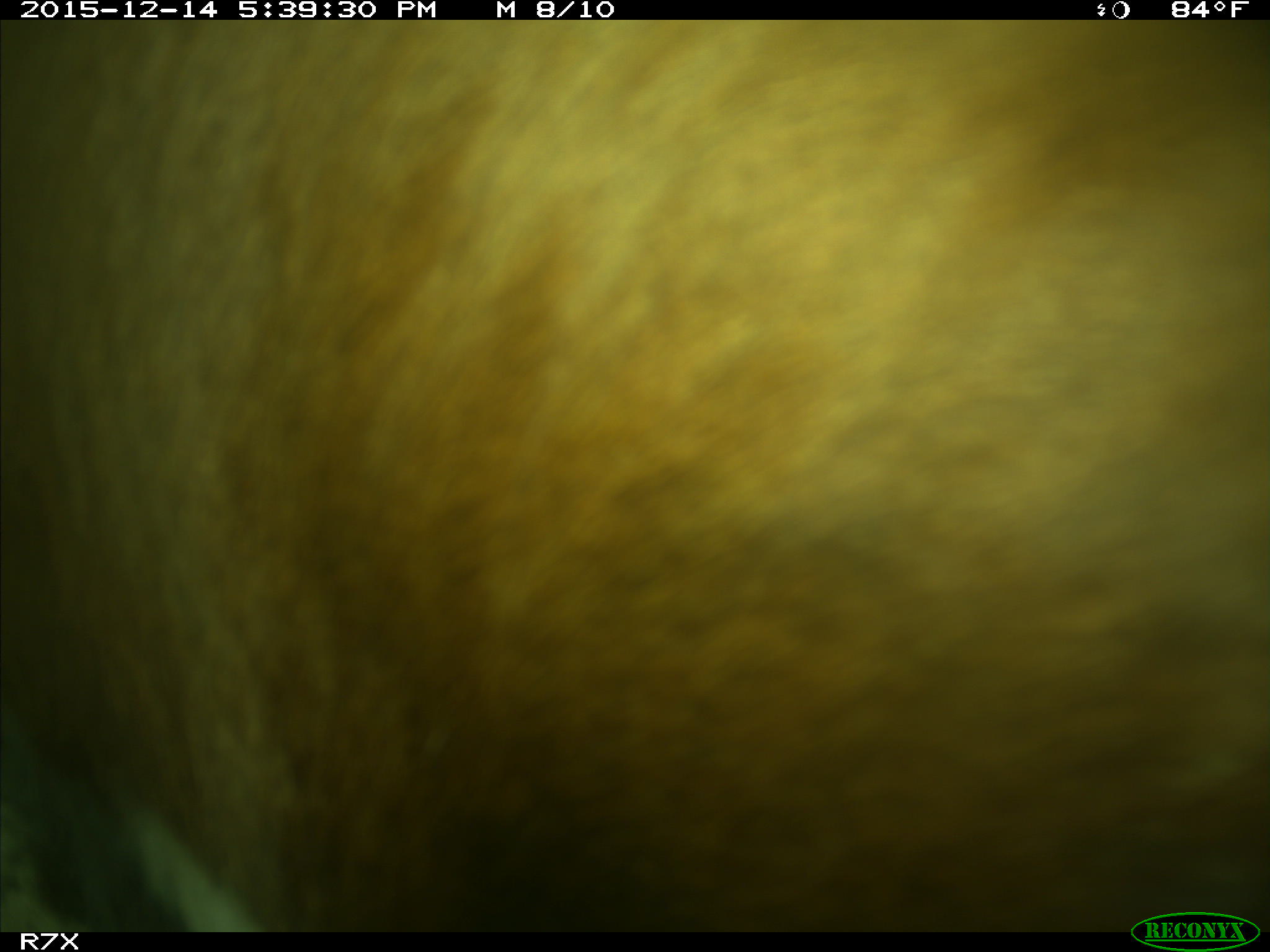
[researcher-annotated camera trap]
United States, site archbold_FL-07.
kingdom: Animalia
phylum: Chordata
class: Mammalia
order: Artiodactyla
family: Bovidae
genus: Bos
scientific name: Bos taurus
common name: domestic cow